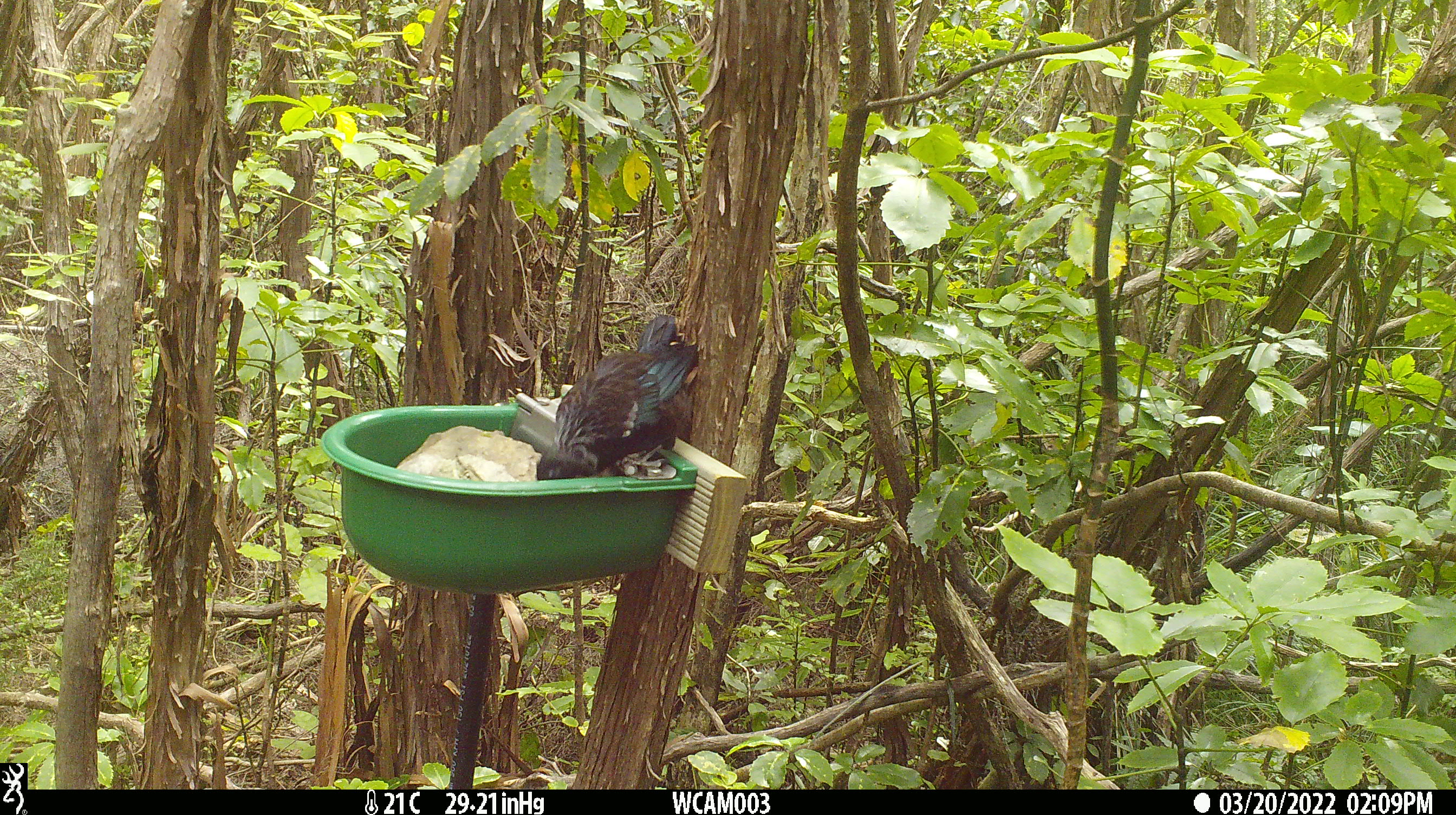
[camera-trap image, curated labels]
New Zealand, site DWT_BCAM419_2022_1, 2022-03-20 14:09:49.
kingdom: Animalia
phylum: Chordata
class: Aves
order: Passeriformes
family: Meliphagidae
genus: Prosthemadera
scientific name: Prosthemadera novaeseelandiae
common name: tui